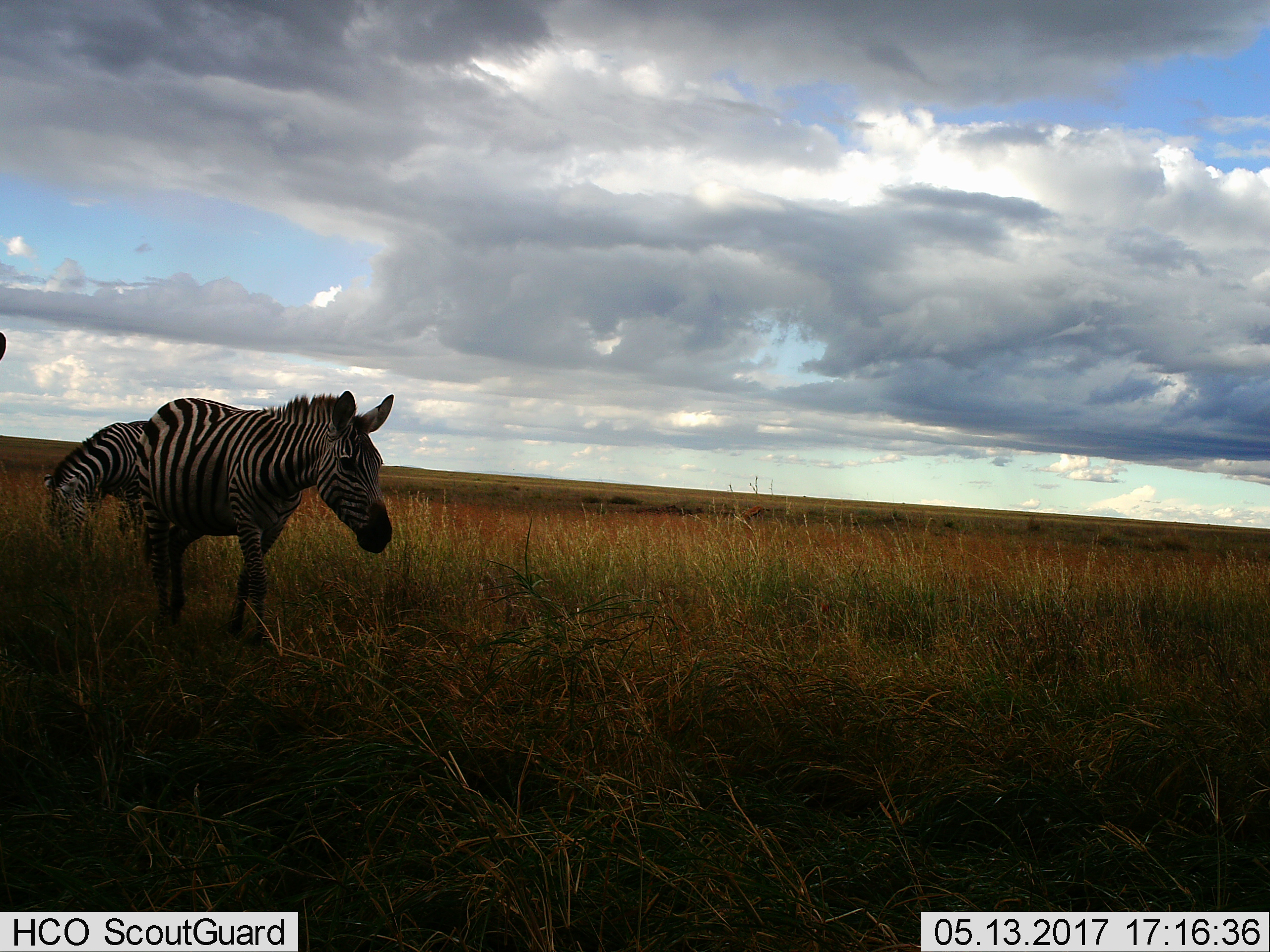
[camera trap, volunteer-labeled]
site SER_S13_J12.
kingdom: Animalia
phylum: Chordata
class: Mammalia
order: Perissodactyla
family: Equidae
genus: Equus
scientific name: Equus quagga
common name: plains zebra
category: zebraplains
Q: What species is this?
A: Zebraplains (plains zebra) (Equus quagga).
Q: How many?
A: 2.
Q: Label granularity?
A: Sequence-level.